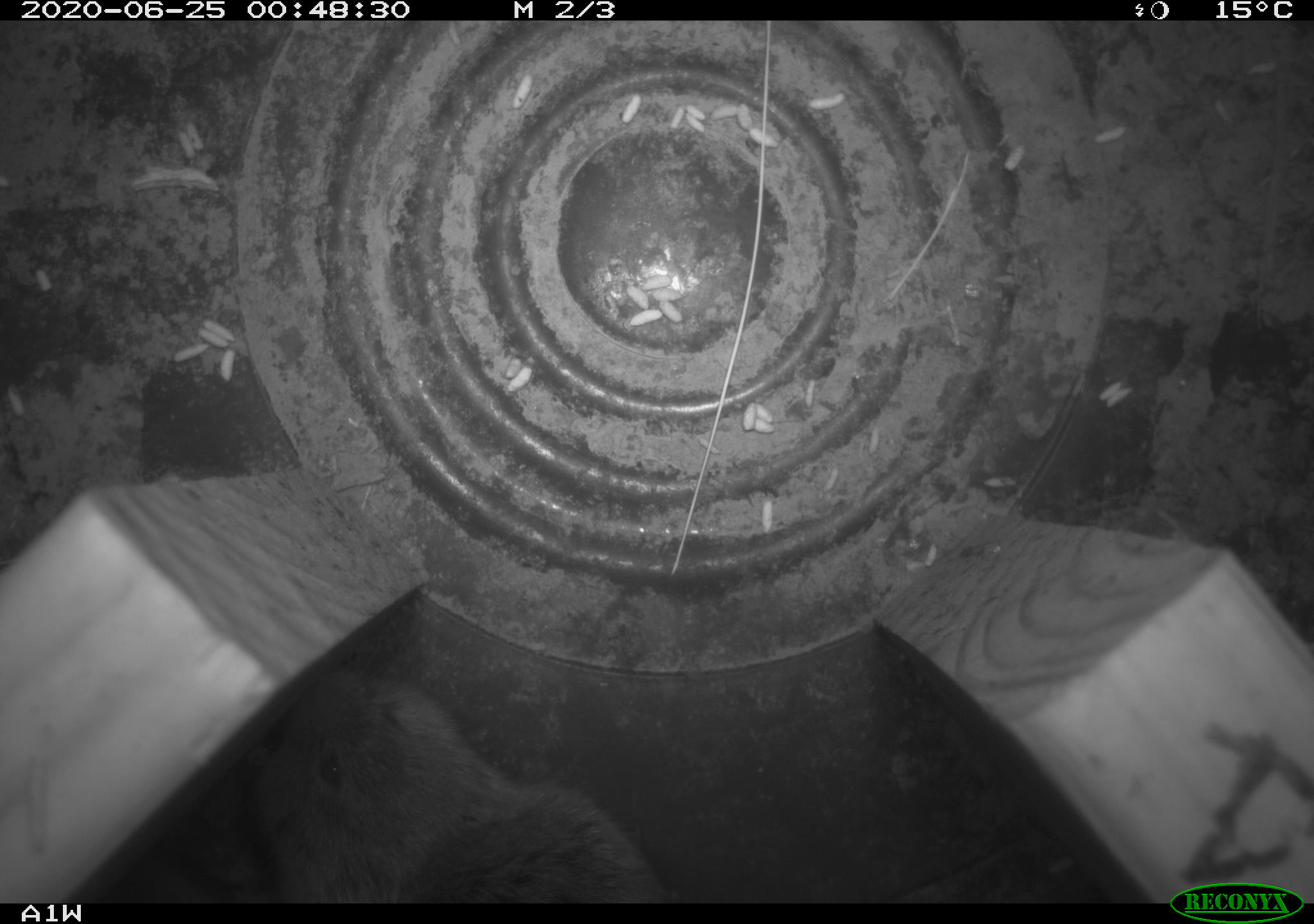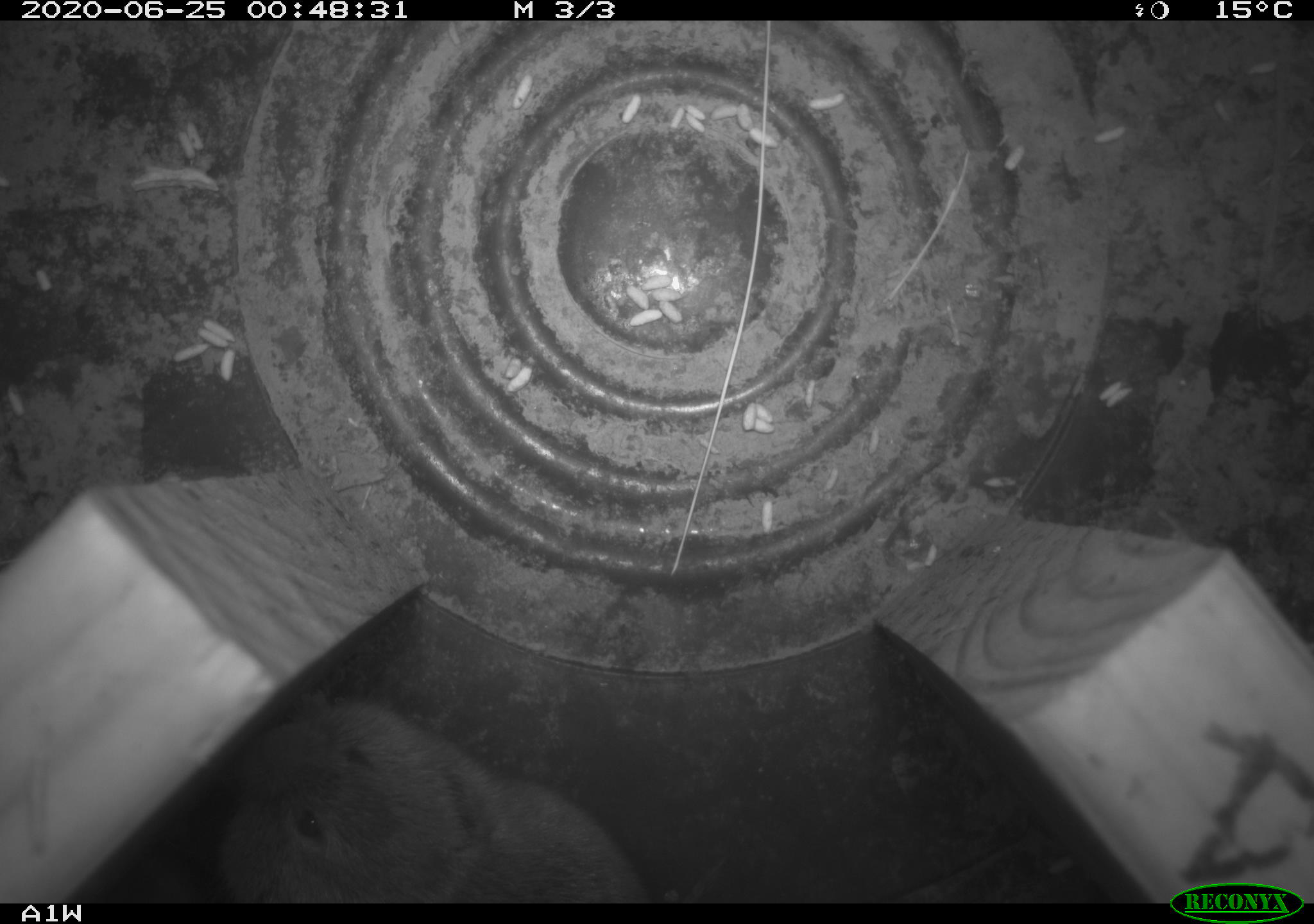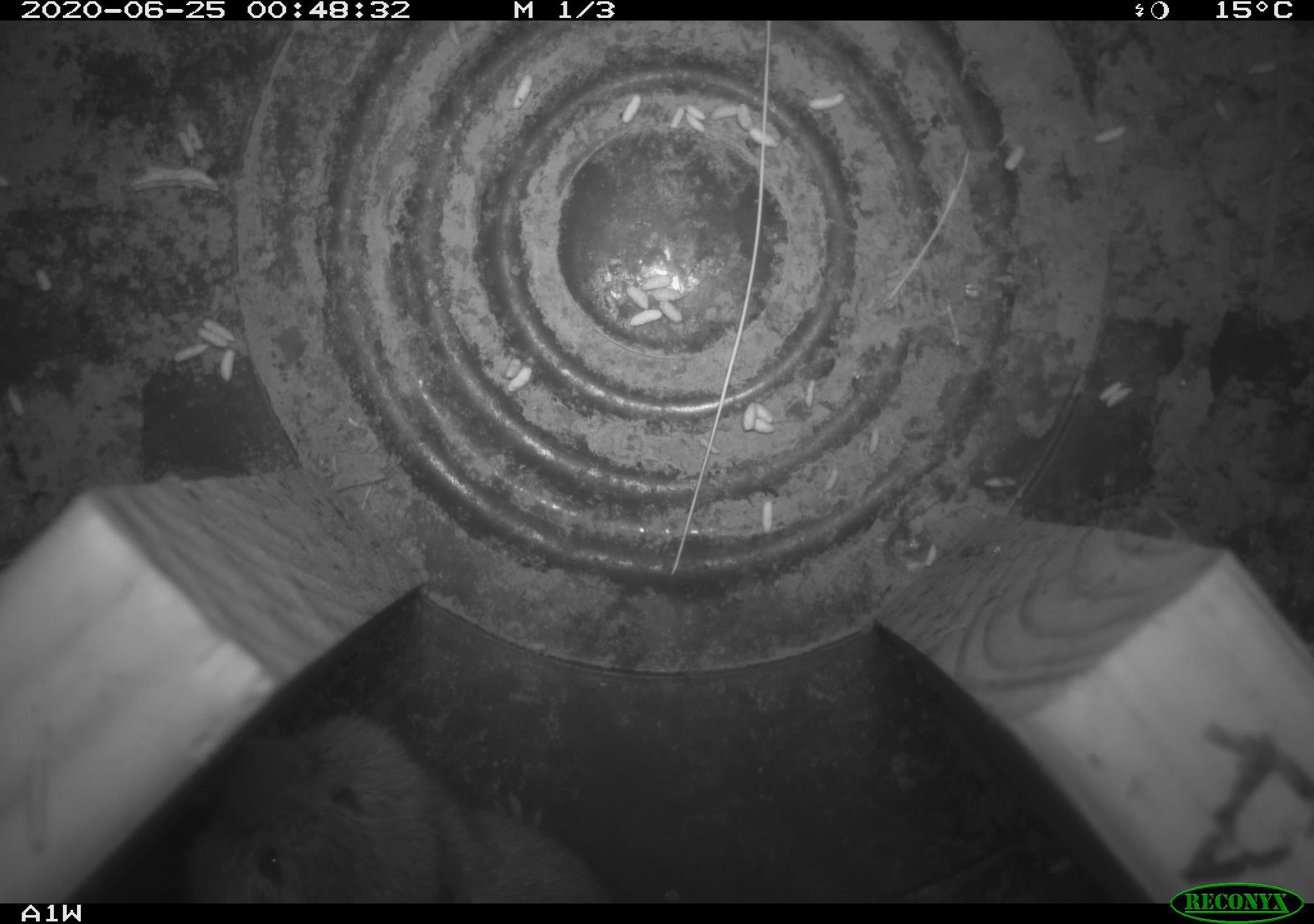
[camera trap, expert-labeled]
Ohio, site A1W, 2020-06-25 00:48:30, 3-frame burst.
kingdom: Animalia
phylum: Chordata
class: Mammalia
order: Rodentia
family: Cricetidae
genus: Microtus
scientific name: Microtus pennsylvanicus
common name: meadow vole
Meadow vole (Microtus pennsylvanicus).